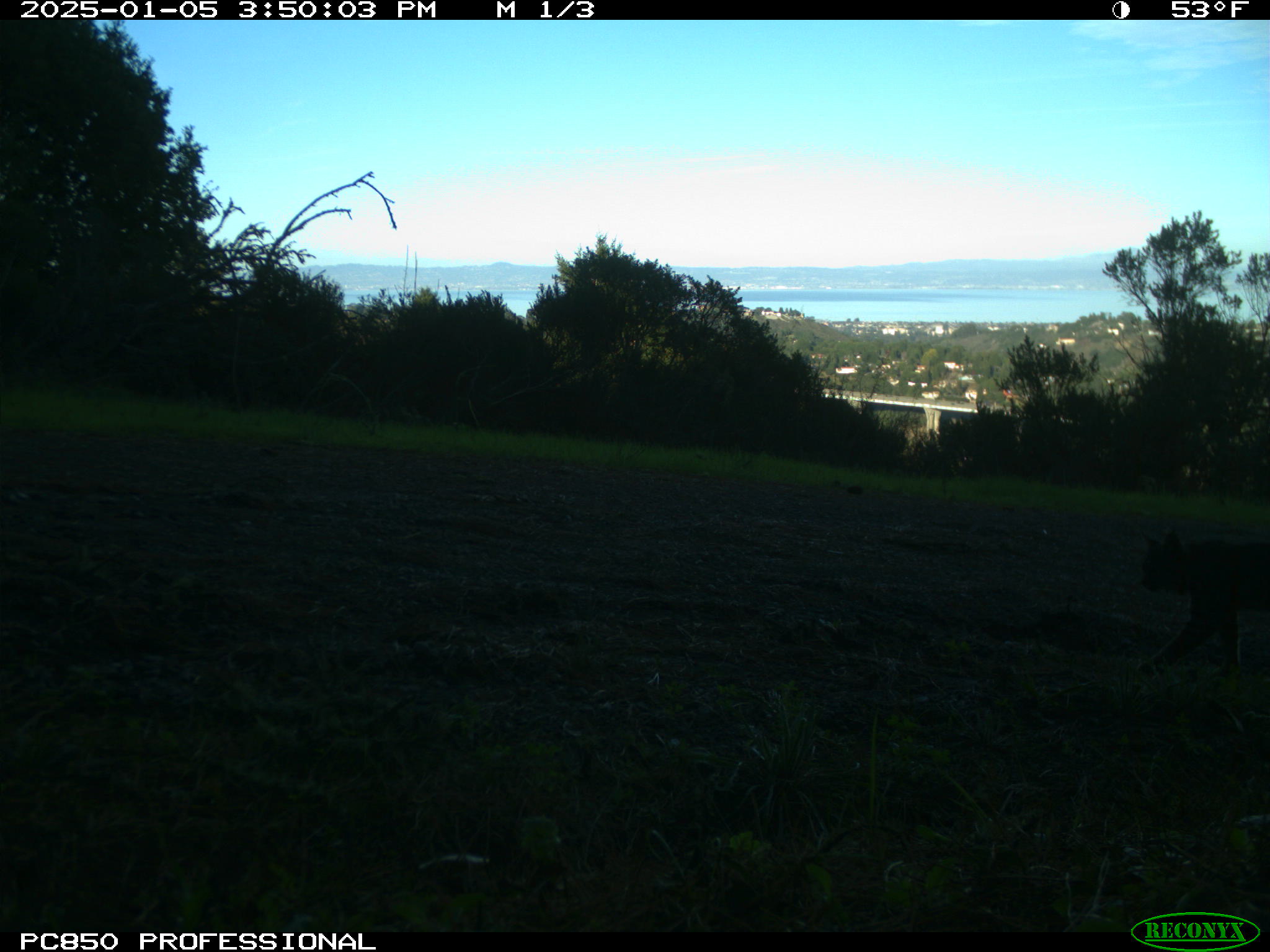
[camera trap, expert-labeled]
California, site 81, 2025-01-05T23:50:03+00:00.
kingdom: Animalia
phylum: Chordata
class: Mammalia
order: Carnivora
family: Felidae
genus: Lynx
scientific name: Lynx rufus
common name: bobcat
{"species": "bobcat (Lynx rufus)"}